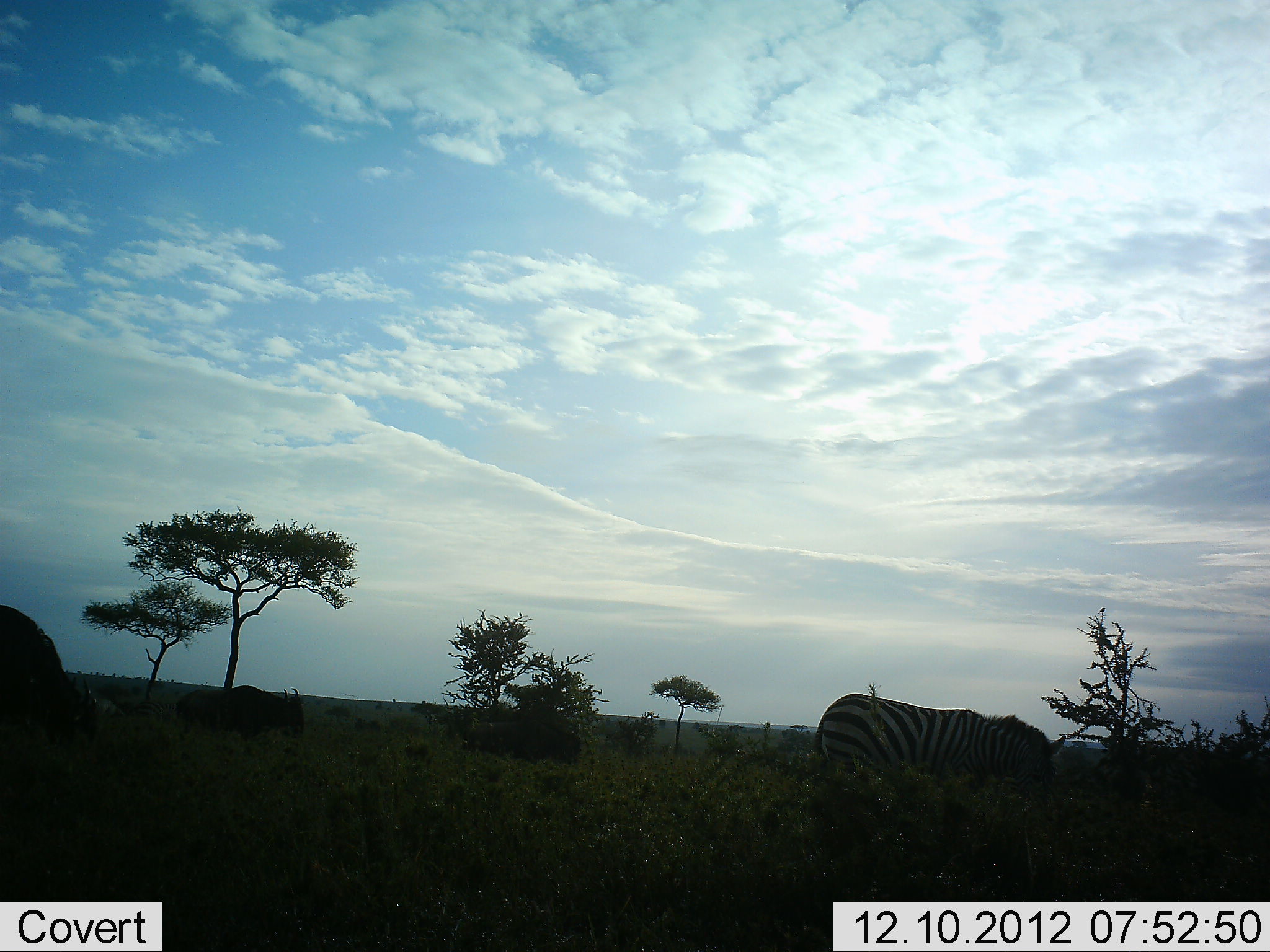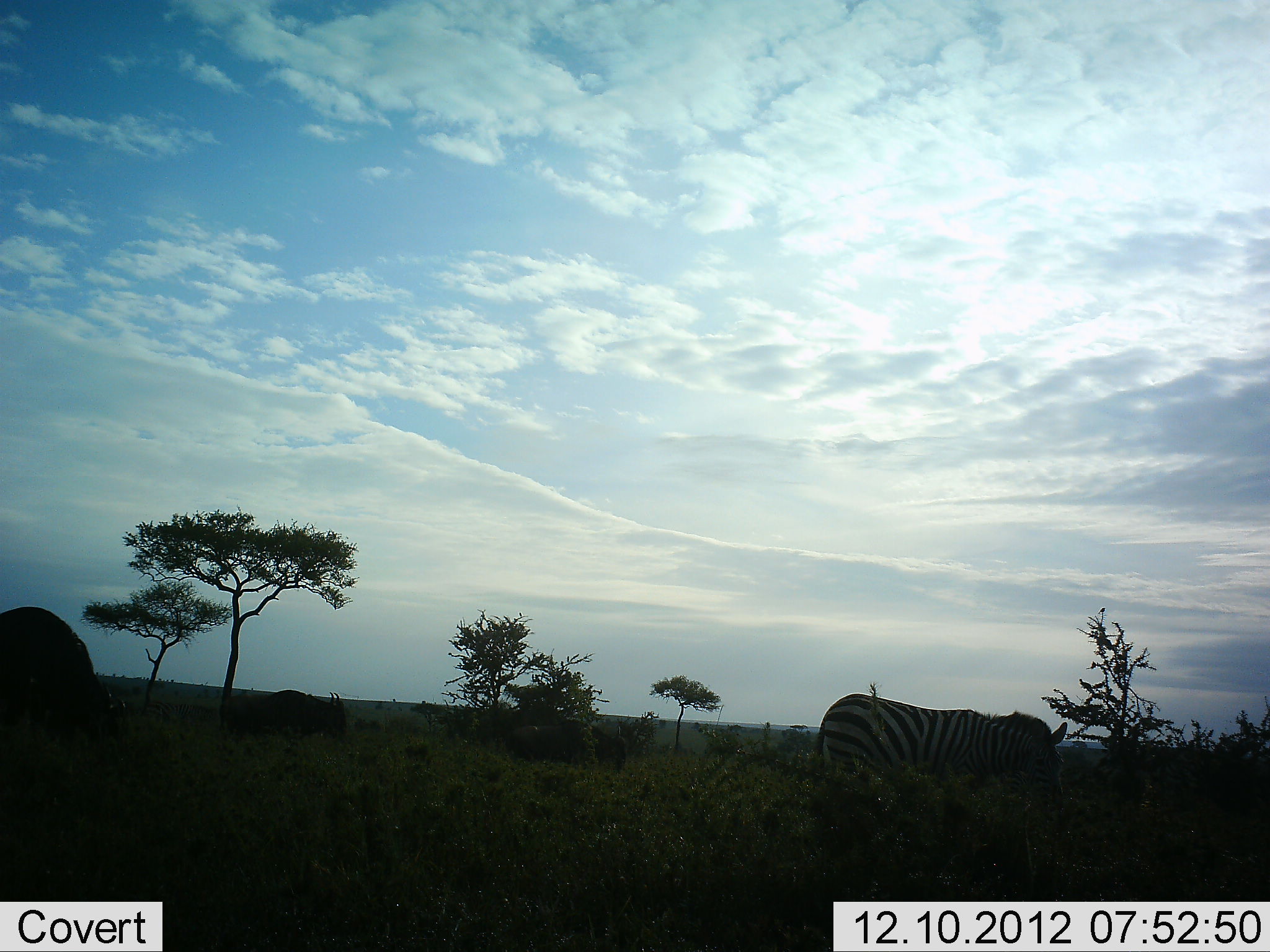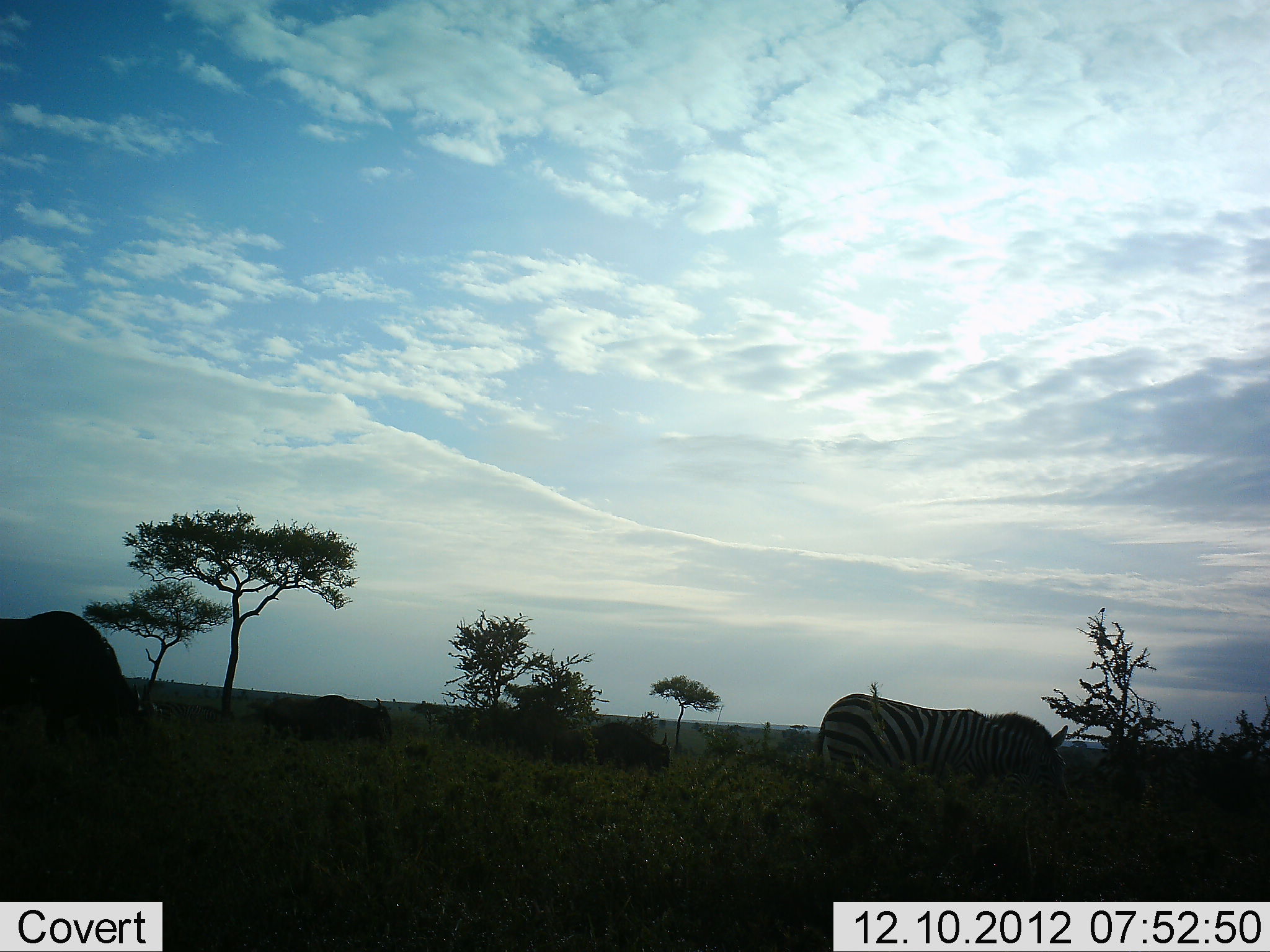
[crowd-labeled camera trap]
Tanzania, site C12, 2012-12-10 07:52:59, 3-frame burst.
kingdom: Animalia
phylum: Chordata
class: Mammalia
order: Artiodactyla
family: Bovidae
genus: Connochaetes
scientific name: Connochaetes taurinus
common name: blue wildebeest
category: wildebeest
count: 3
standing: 0%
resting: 0%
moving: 90%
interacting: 0%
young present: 0%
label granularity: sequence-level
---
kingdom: Animalia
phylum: Chordata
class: Mammalia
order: Perissodactyla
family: Equidae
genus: Equus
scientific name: Equus quagga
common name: plains zebra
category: zebra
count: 1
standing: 16%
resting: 0%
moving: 32%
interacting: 0%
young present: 0%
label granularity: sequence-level